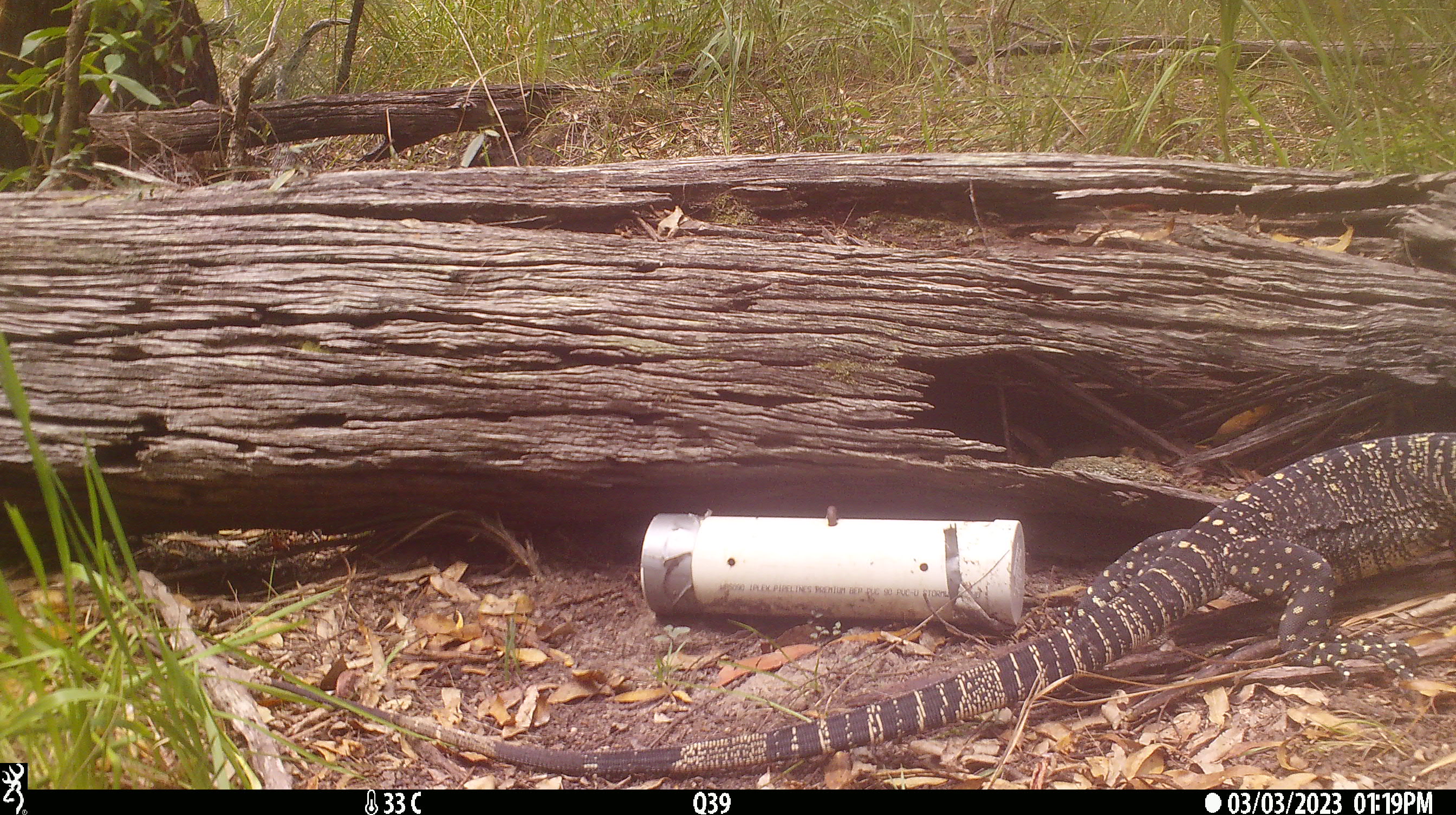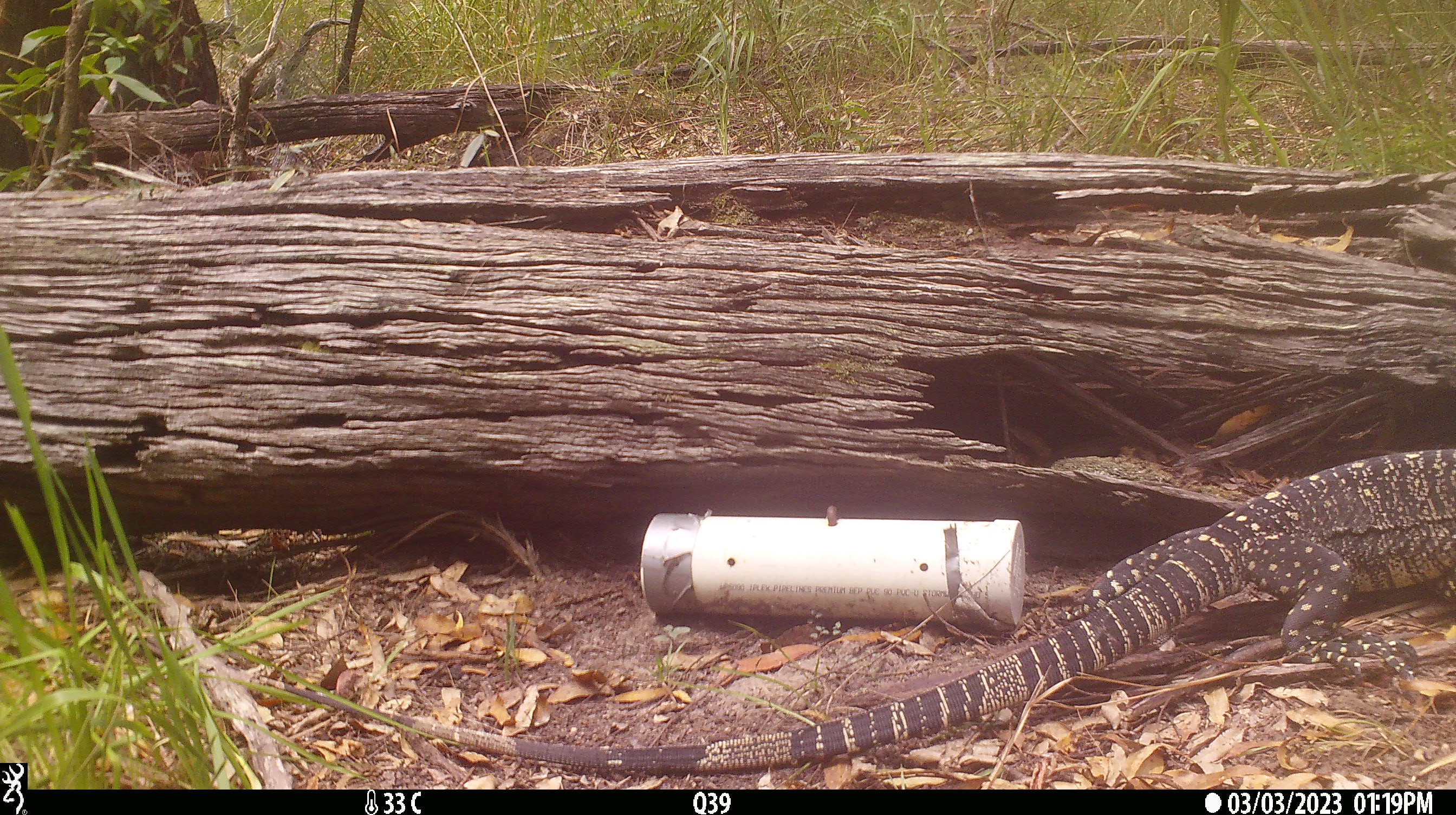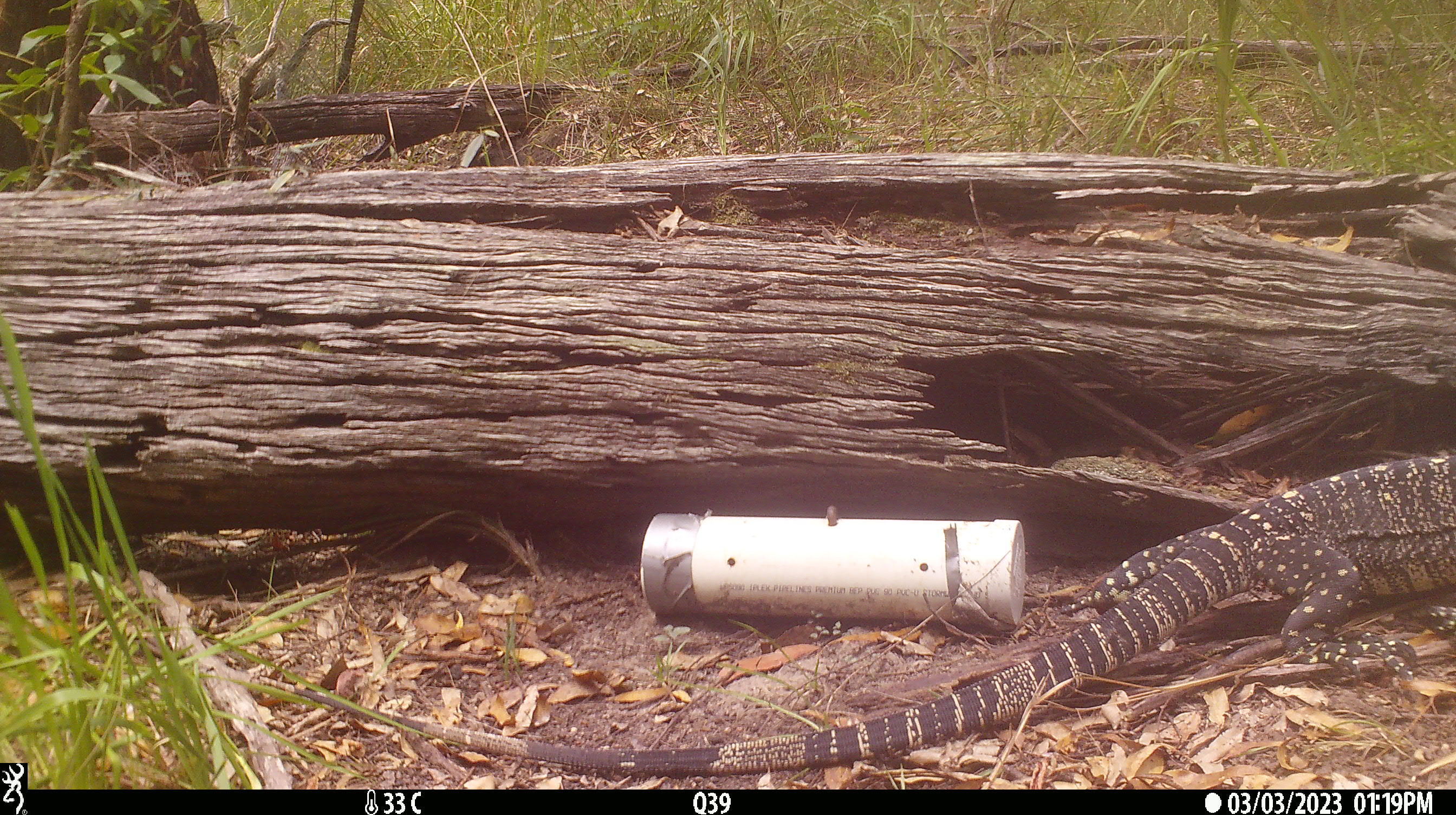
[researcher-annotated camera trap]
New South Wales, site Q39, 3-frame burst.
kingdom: Animalia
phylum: Chordata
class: Reptilia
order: Squamata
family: Varanidae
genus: Varanus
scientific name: Varanus varius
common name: lace monitor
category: goanna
Goanna (lace monitor) (Varanus varius).